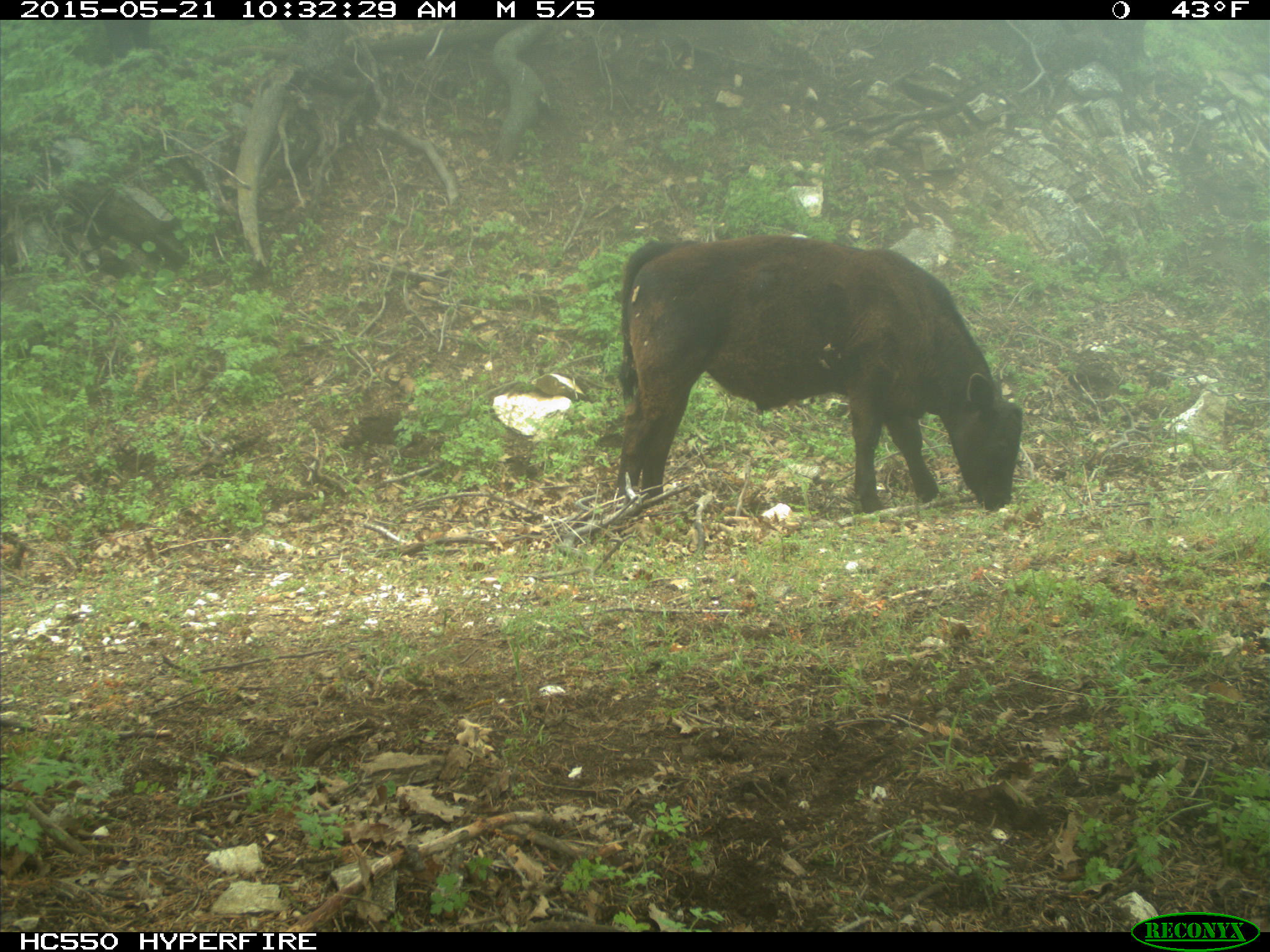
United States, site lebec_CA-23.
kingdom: Animalia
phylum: Chordata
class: Mammalia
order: Artiodactyla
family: Bovidae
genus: Bos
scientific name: Bos taurus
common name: domestic cow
Bos taurus (domestic cow).